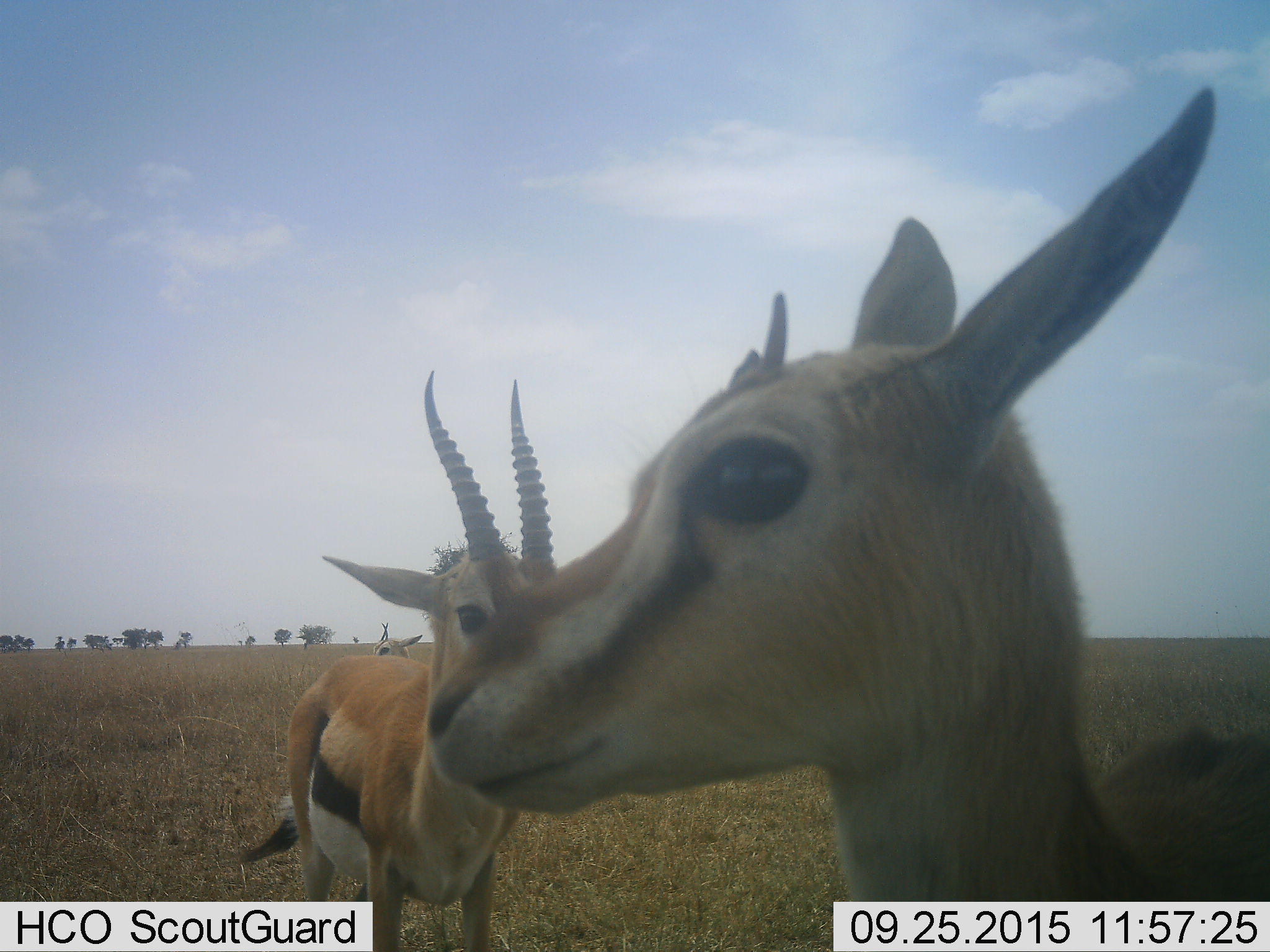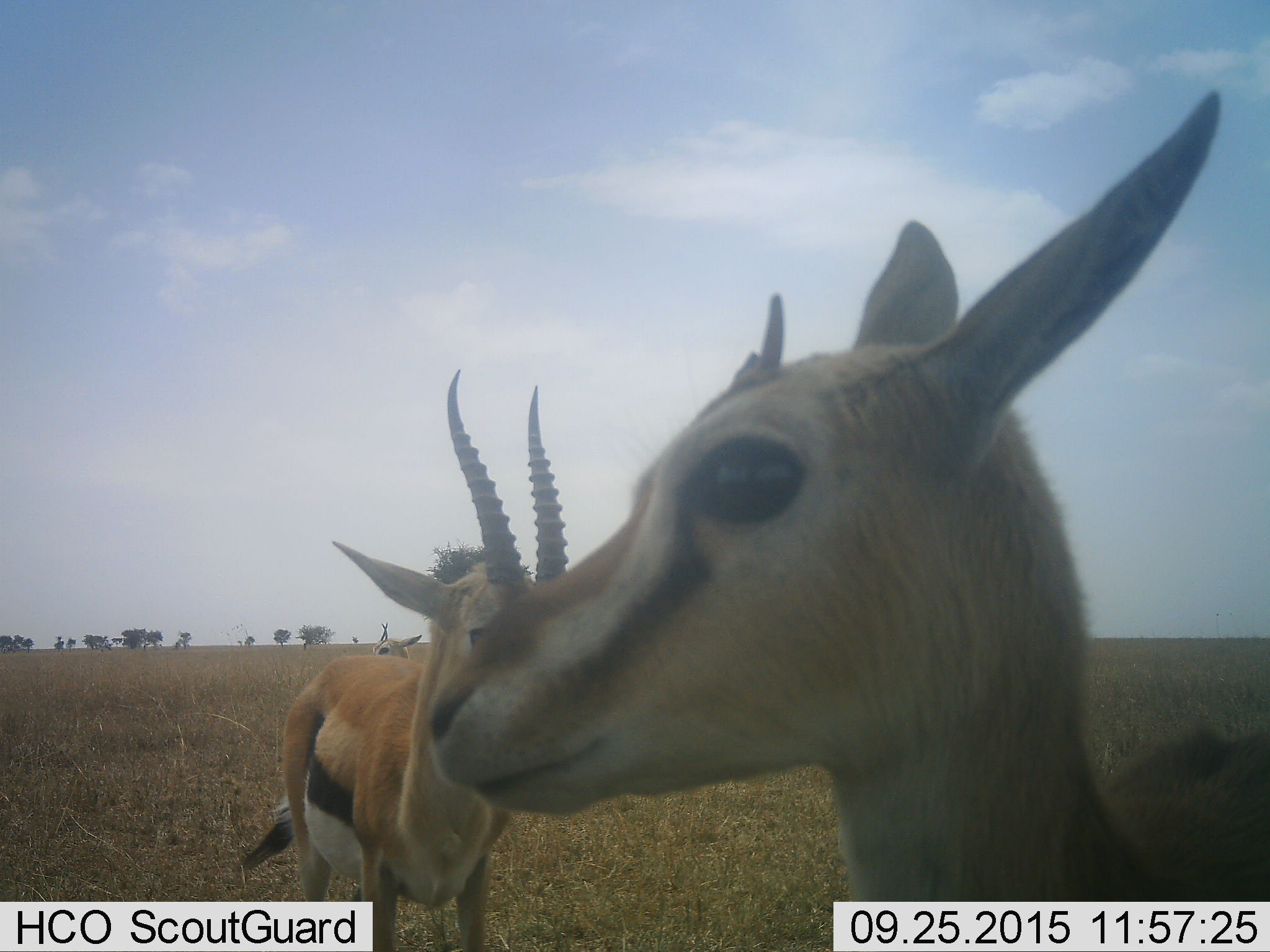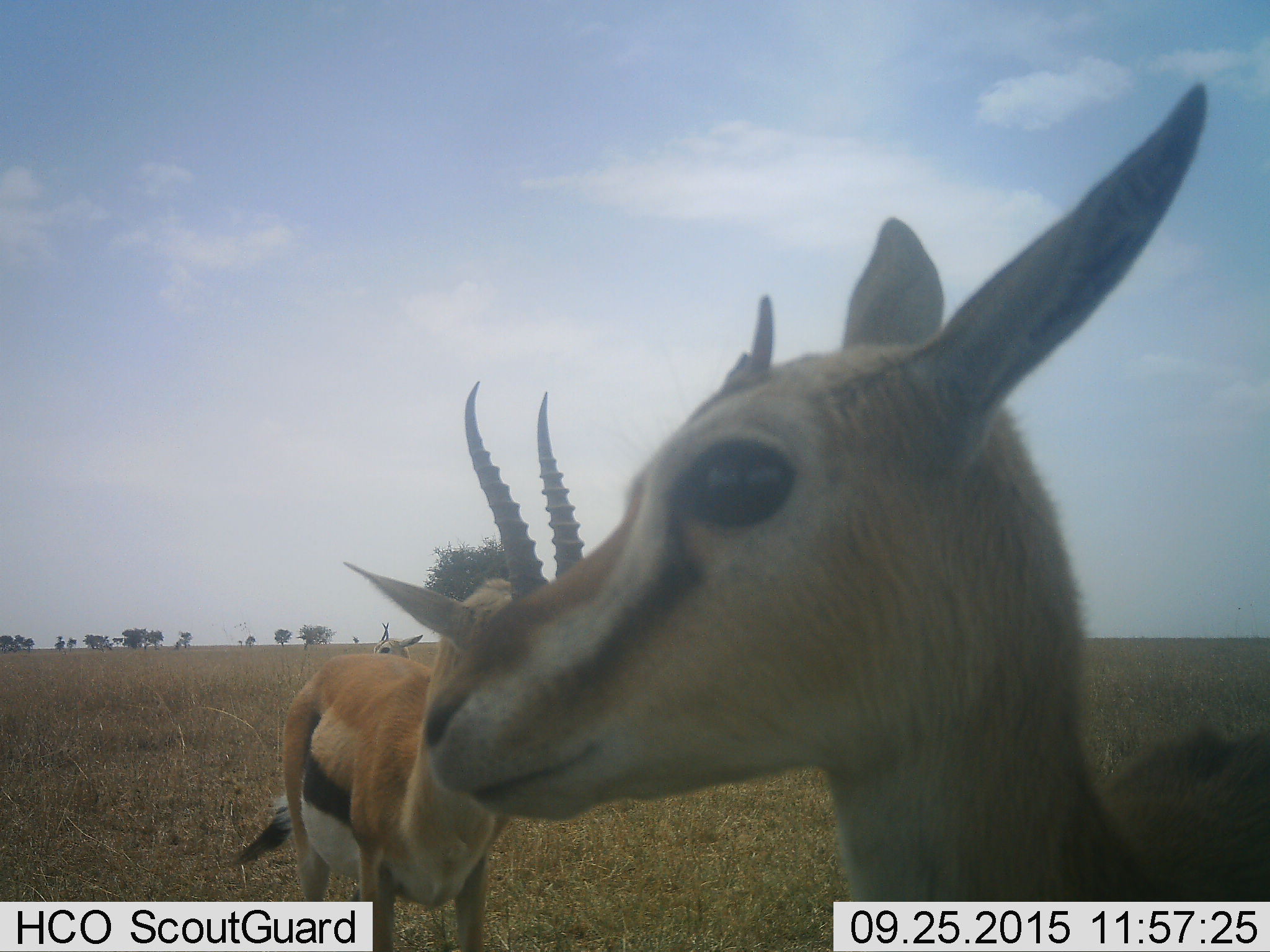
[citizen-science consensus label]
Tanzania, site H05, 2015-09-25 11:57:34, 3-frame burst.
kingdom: Animalia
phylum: Chordata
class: Mammalia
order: Artiodactyla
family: Bovidae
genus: Eudorcas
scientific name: Eudorcas thomsonii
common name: thomson's gazelle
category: gazellethomsons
Gazellethomsons (thomson's gazelle) (Eudorcas thomsonii), count 3. Behavior (volunteer vote fractions): standing 100%, resting 0%, moving 0%, interacting 0%. Young present (vote fraction): 33%. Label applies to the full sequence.